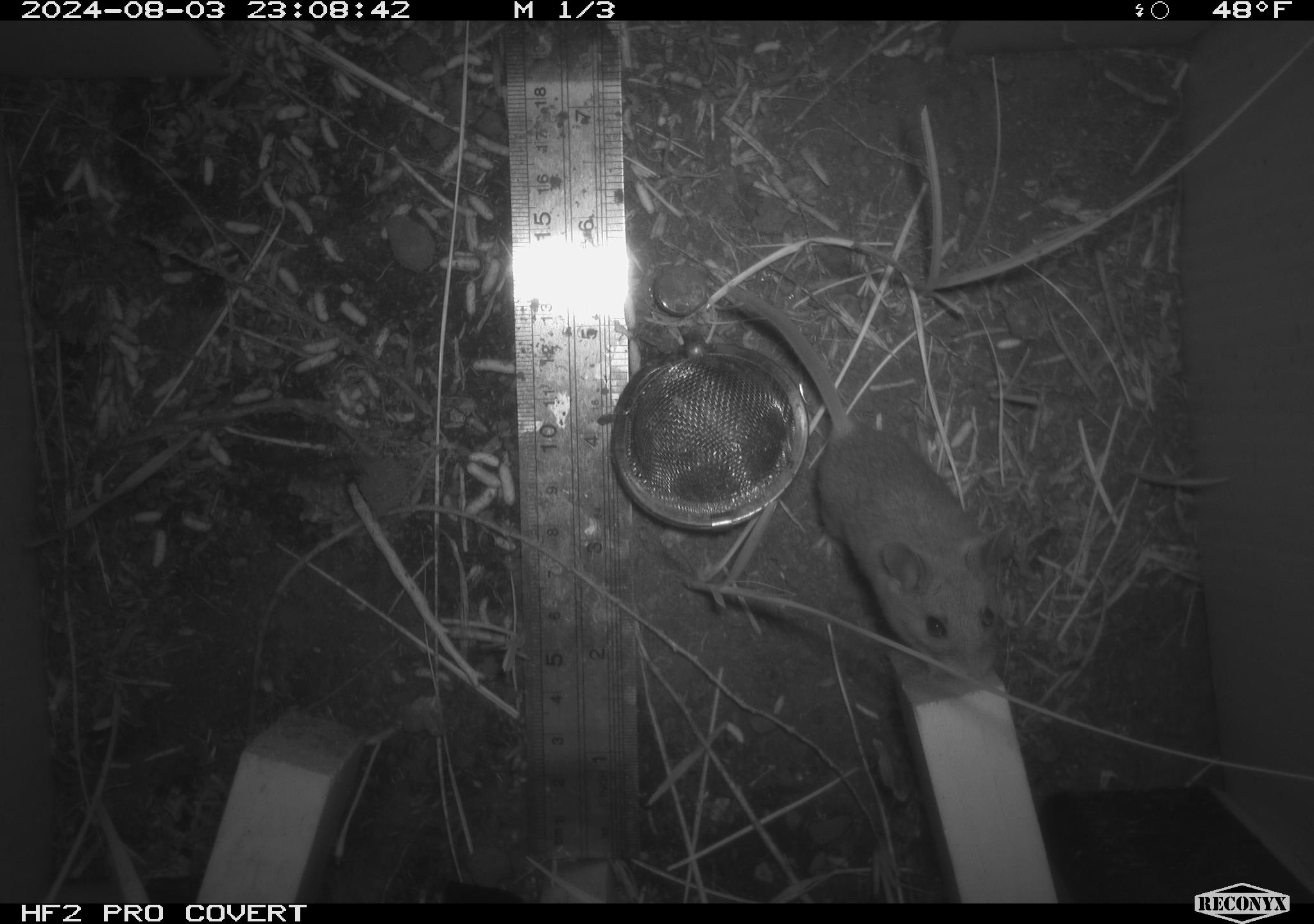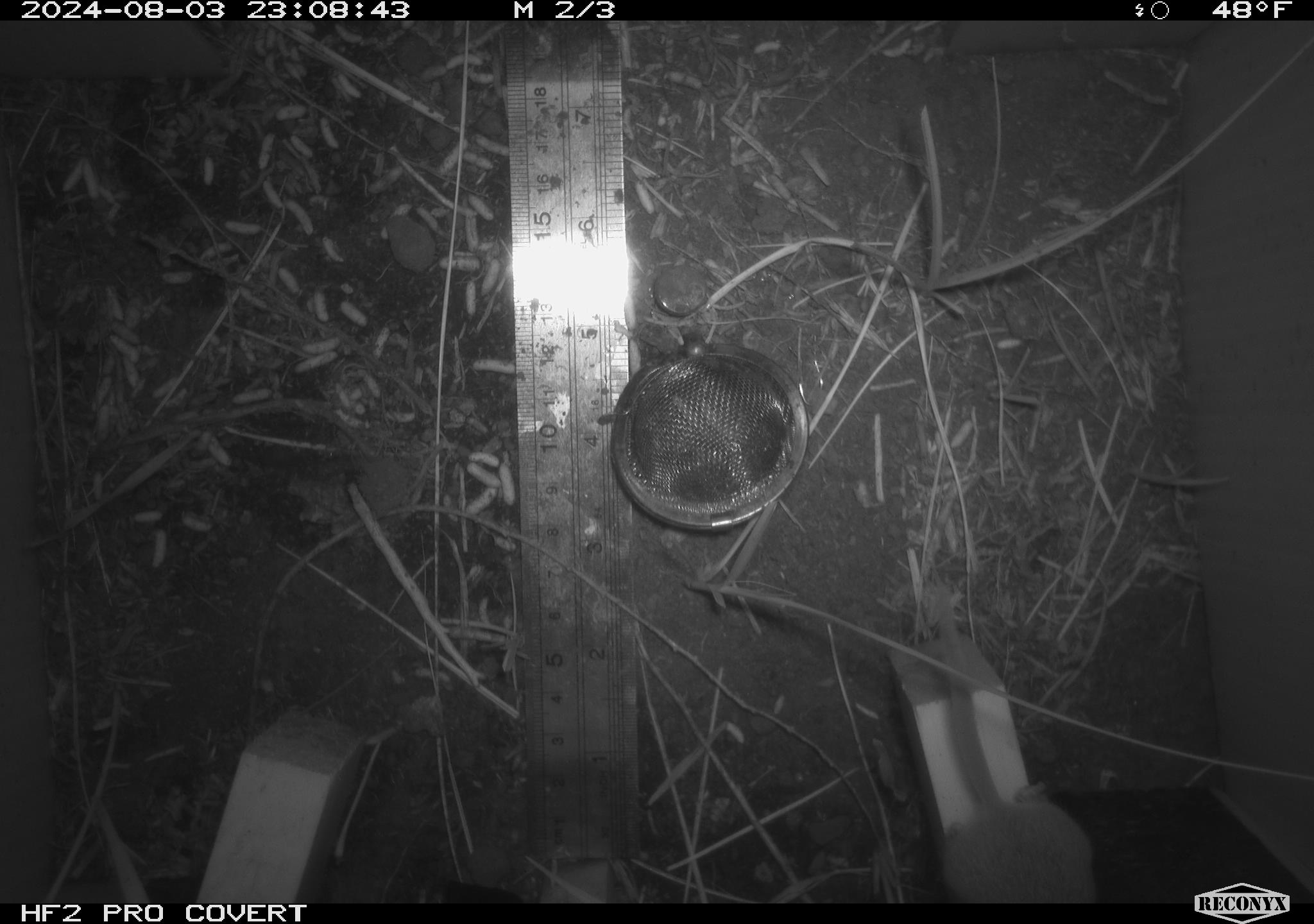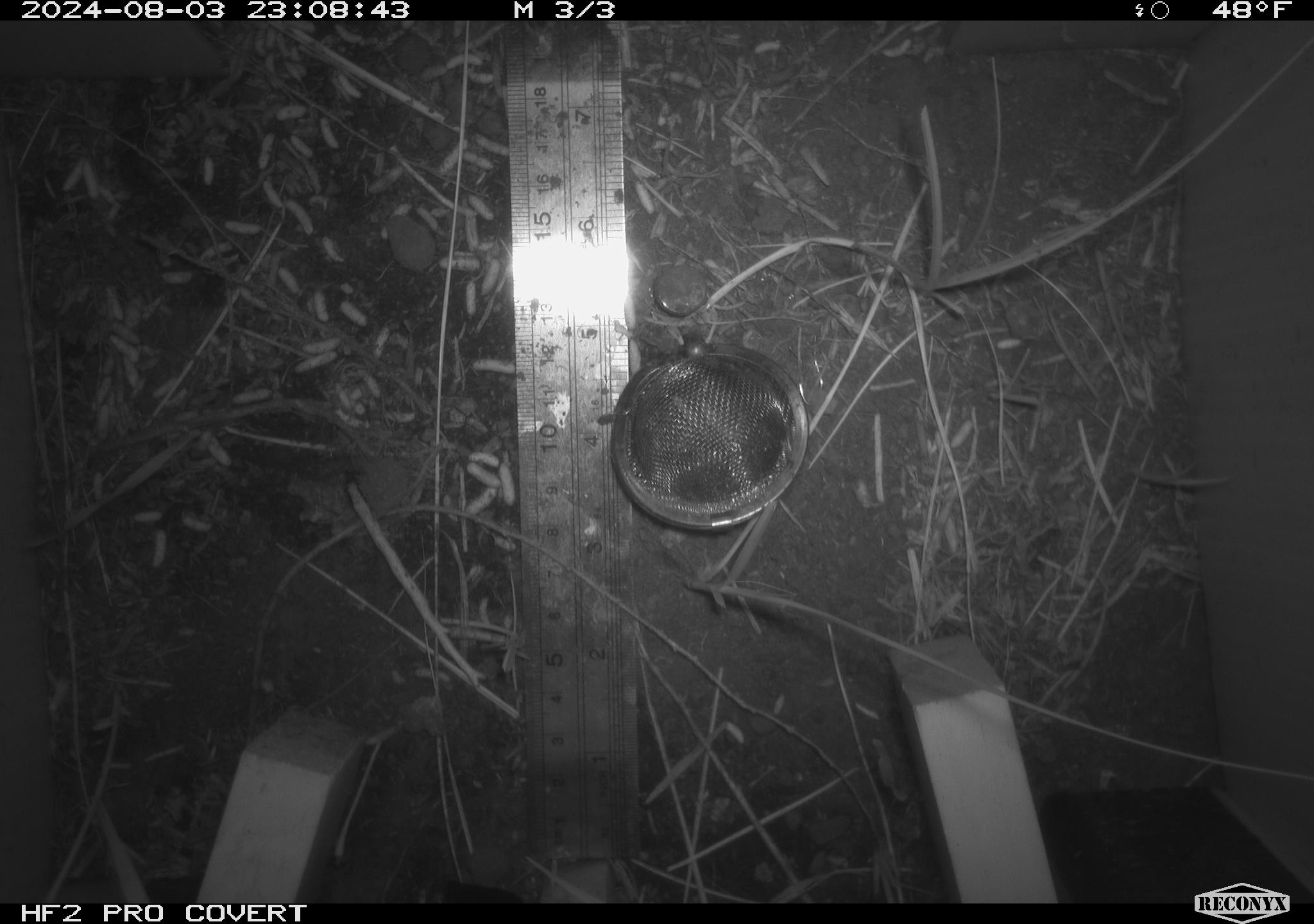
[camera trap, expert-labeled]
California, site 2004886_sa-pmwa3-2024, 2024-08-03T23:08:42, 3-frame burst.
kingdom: Animalia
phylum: Chordata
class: Mammalia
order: Rodentia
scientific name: Rodentia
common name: mouse species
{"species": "mouse species (Rodentia)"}